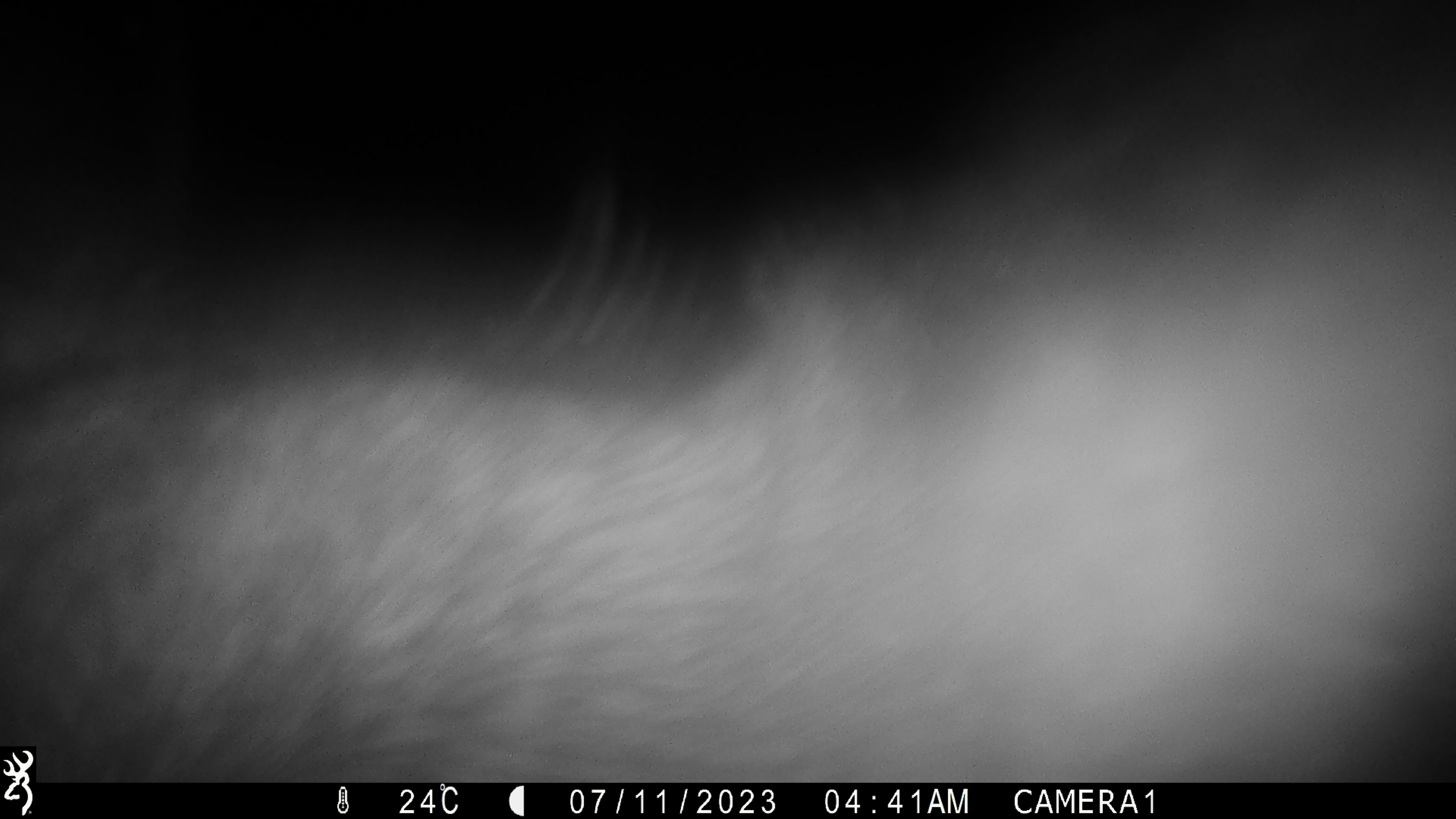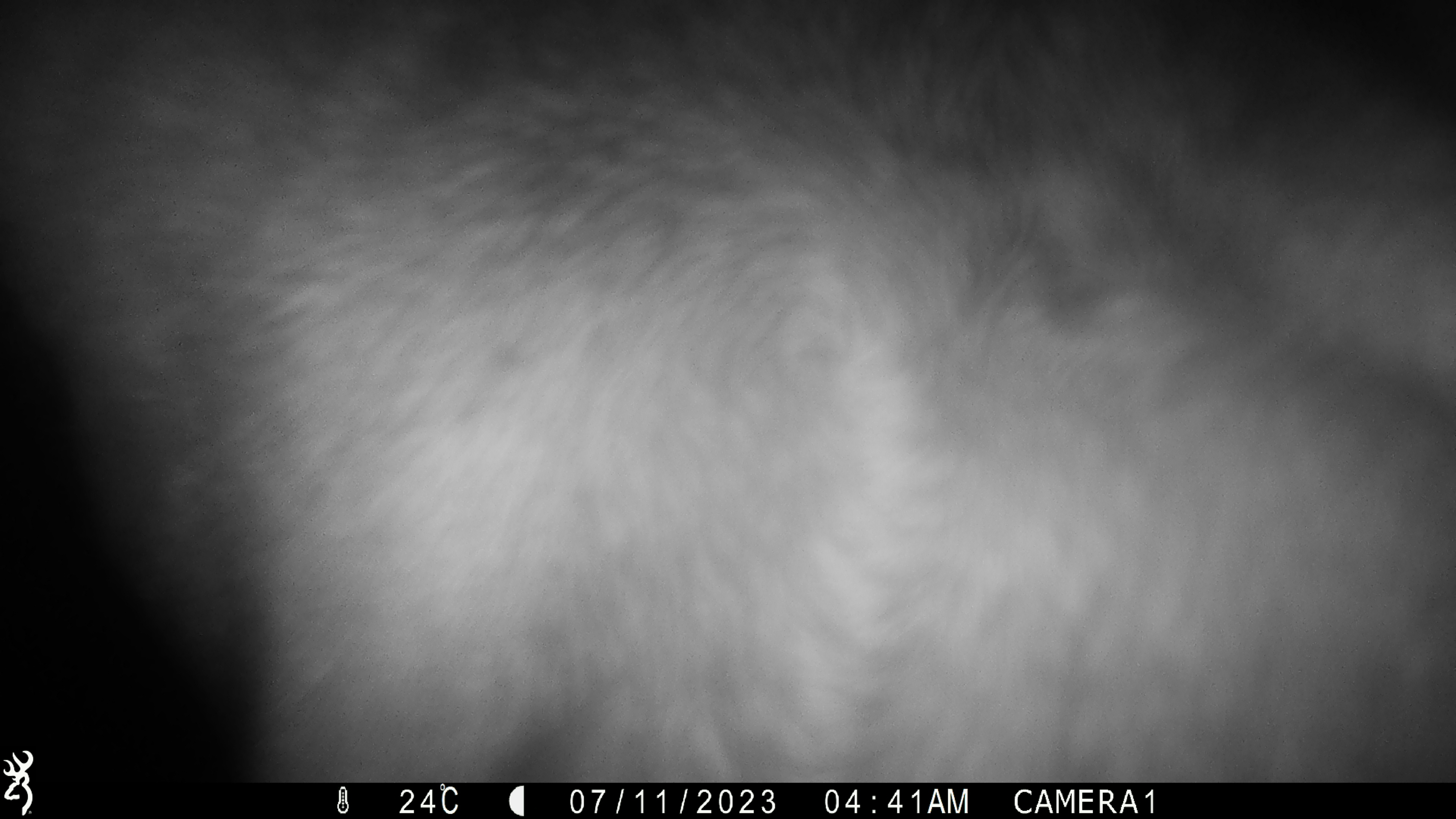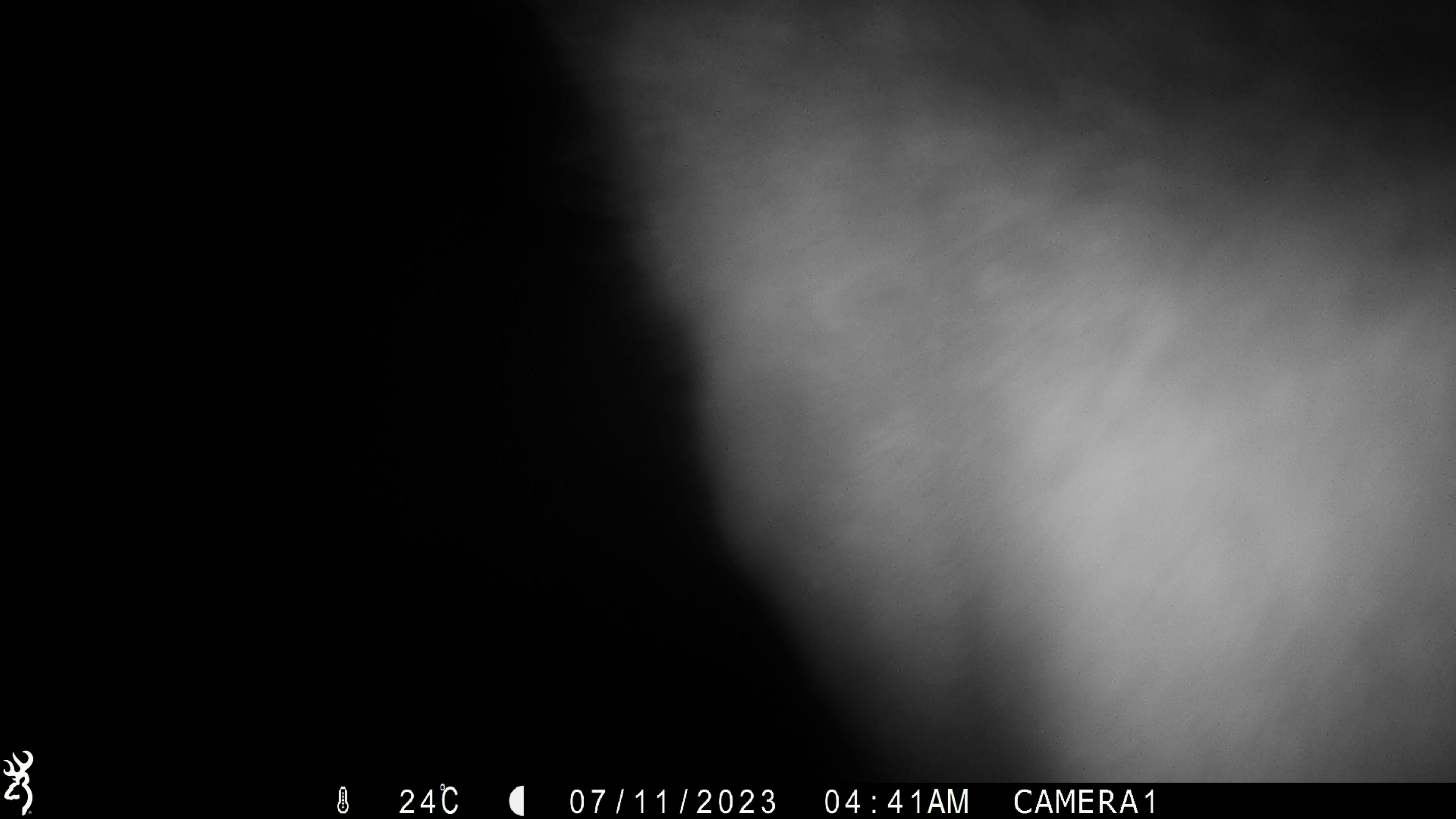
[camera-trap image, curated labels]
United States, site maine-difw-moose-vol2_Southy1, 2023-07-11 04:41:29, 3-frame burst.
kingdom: Animalia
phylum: Chordata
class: Mammalia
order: Artiodactyla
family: Cervidae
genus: Alces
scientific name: Alces alces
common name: moose